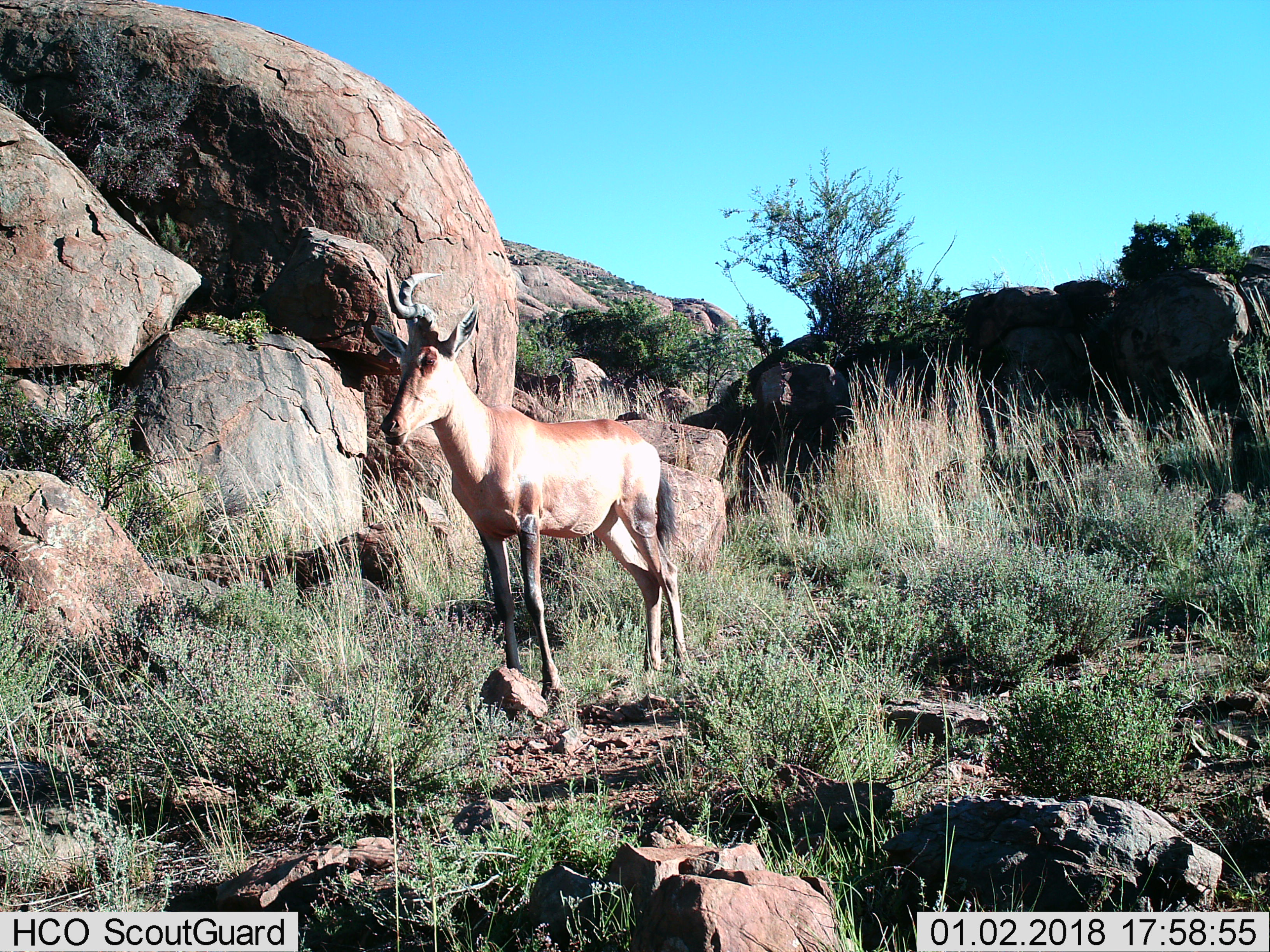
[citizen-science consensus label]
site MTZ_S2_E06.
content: unidentified animal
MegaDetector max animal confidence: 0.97